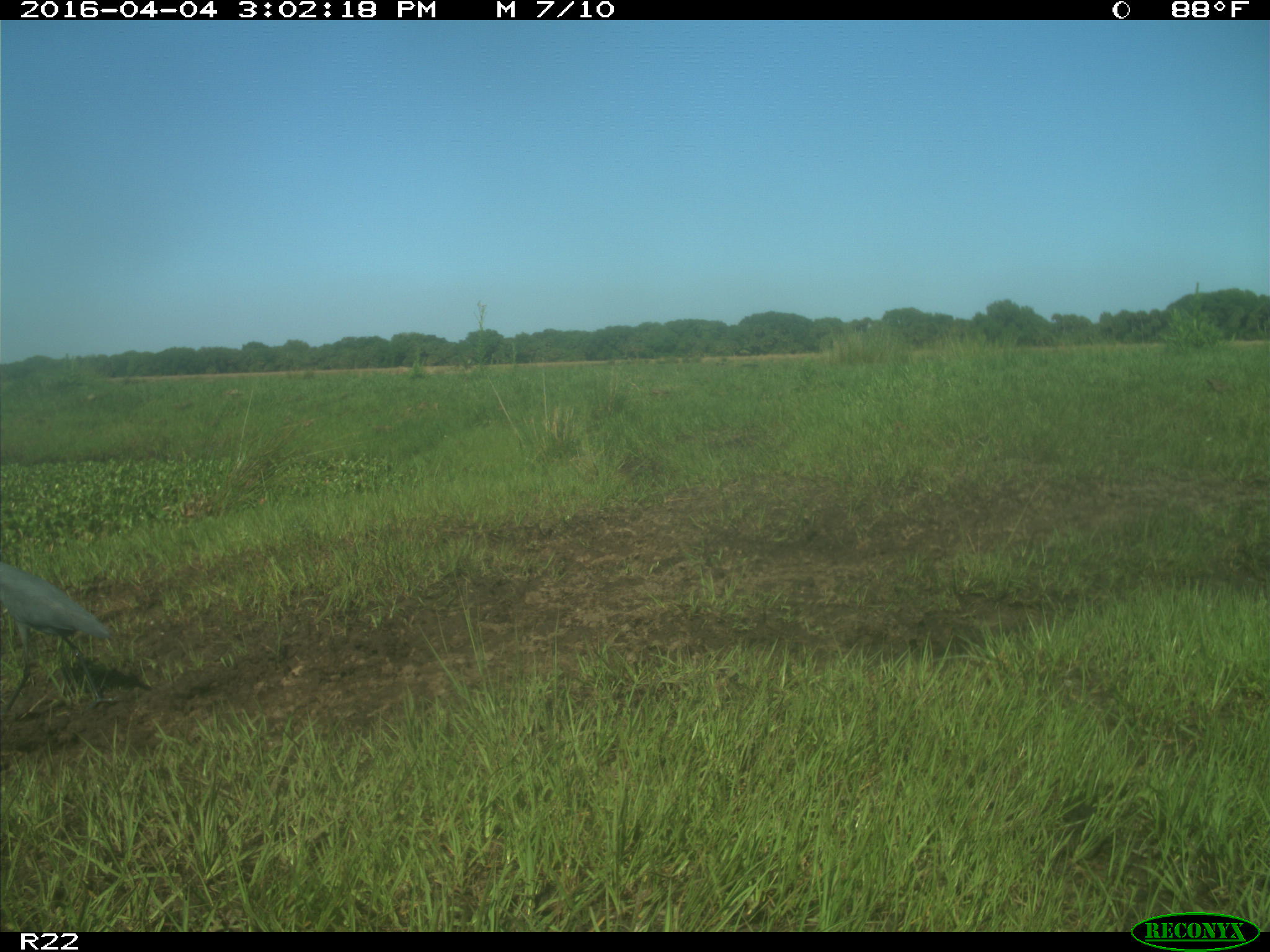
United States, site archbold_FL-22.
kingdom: Animalia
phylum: Chordata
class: Aves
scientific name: Aves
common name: birds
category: unidentified bird